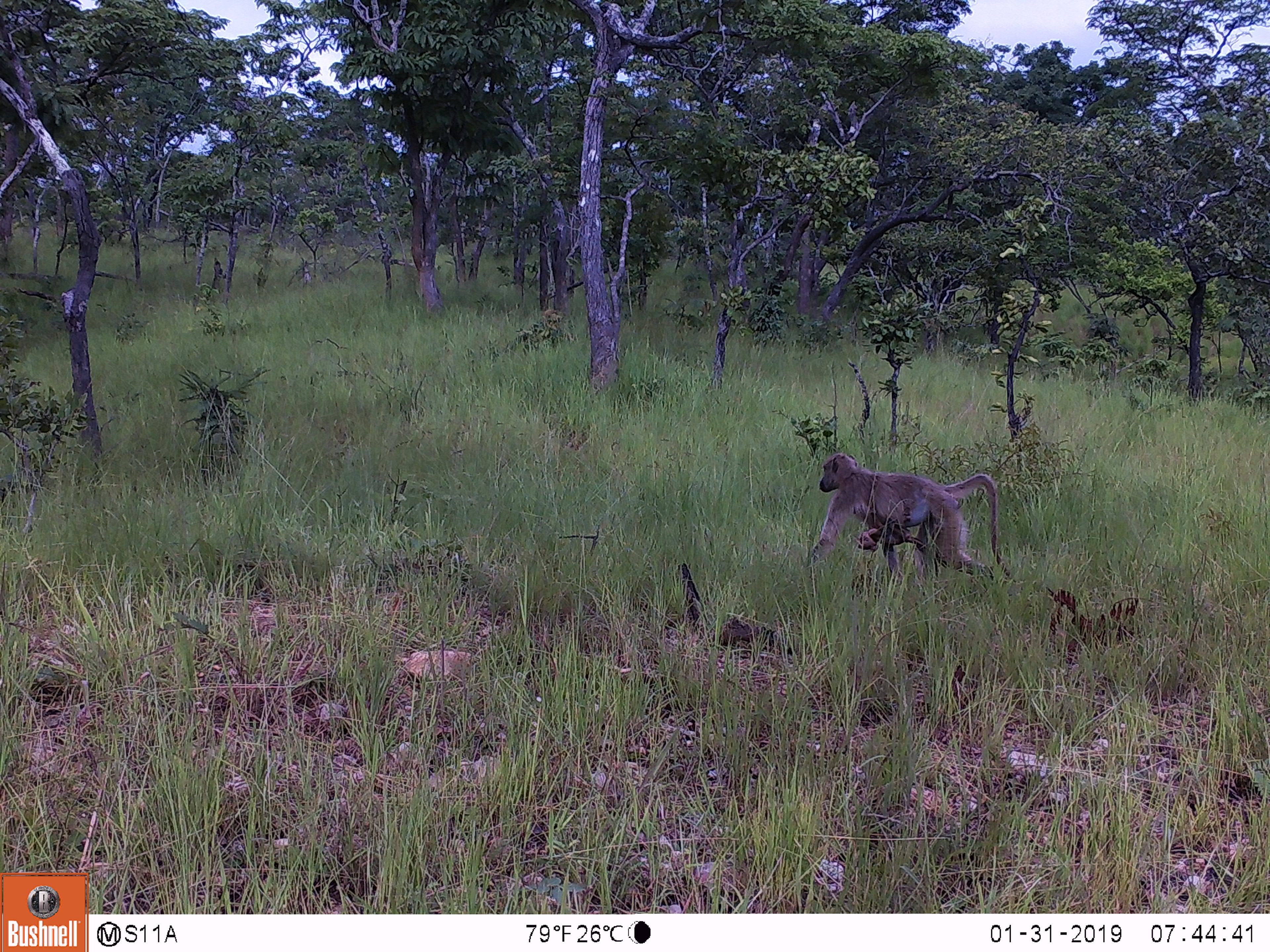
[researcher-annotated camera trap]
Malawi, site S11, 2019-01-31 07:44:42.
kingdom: Animalia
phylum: Chordata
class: Mammalia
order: Primates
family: Cercopithecidae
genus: Papio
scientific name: Papio cynocephalus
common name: yellow baboon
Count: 1.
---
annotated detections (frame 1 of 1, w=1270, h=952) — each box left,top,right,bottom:
yellow baboon: 786,434,1023,594